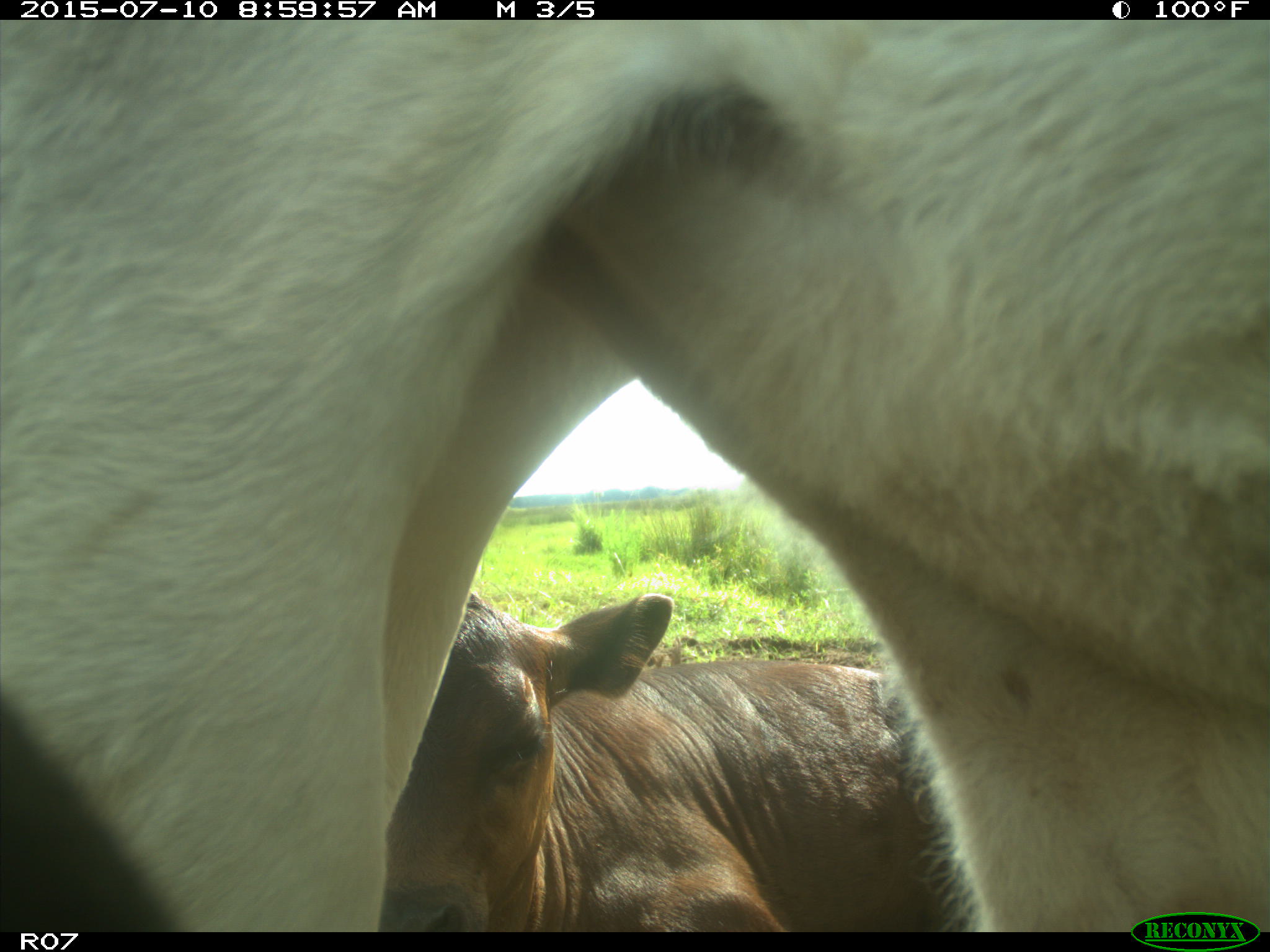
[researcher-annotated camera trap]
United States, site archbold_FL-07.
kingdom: Animalia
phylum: Chordata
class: Mammalia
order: Artiodactyla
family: Bovidae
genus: Bos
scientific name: Bos taurus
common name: domestic cow